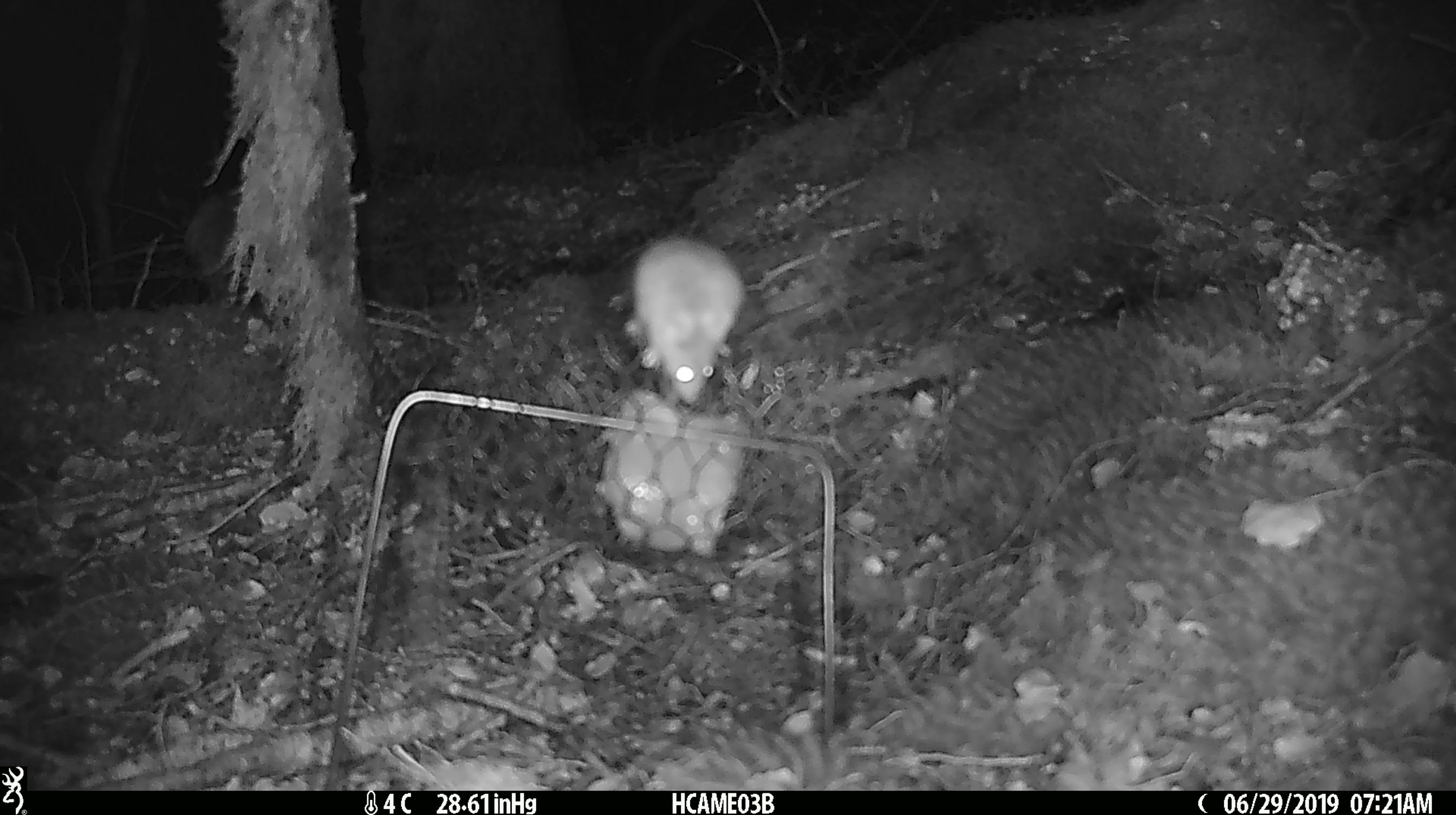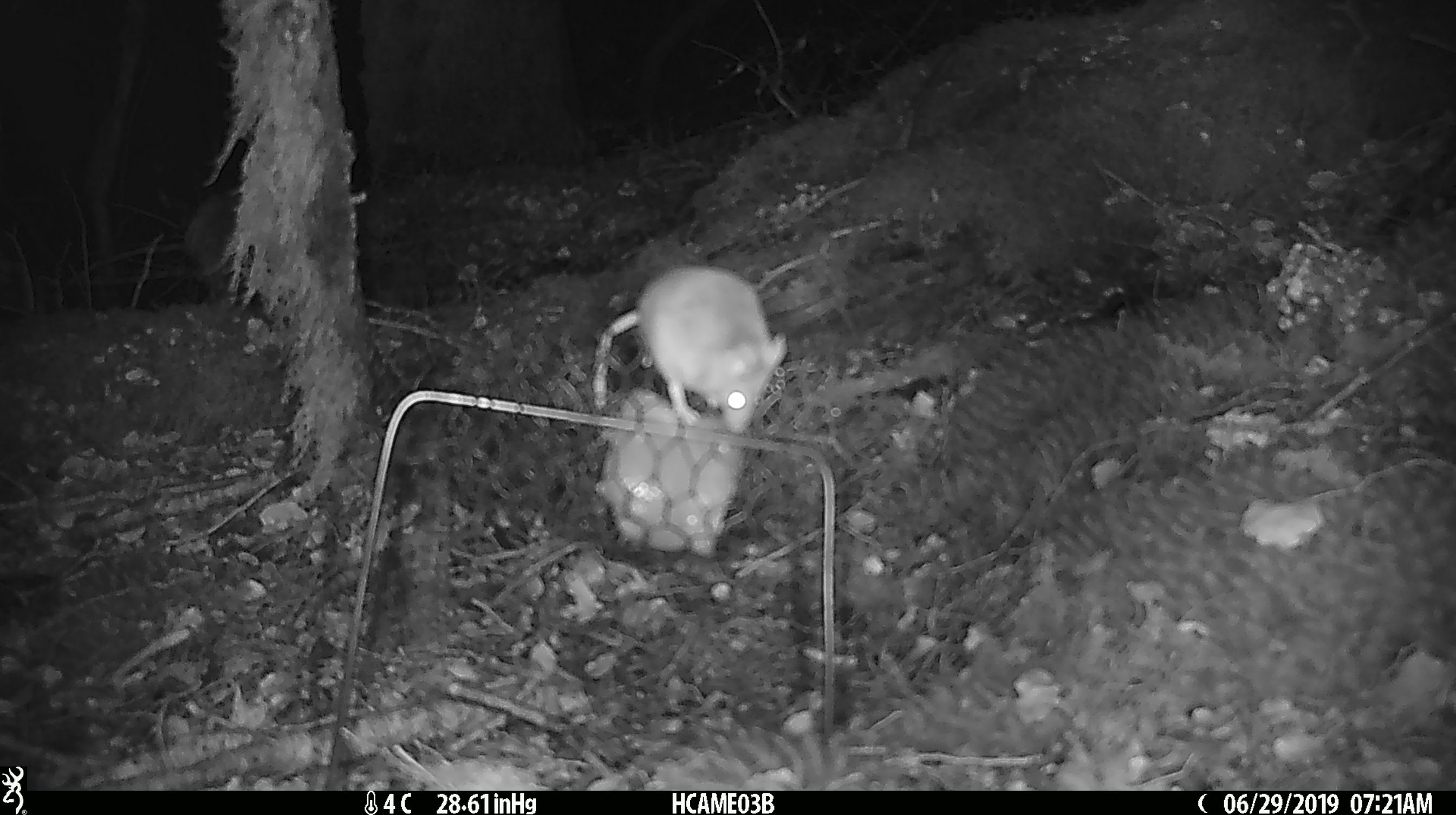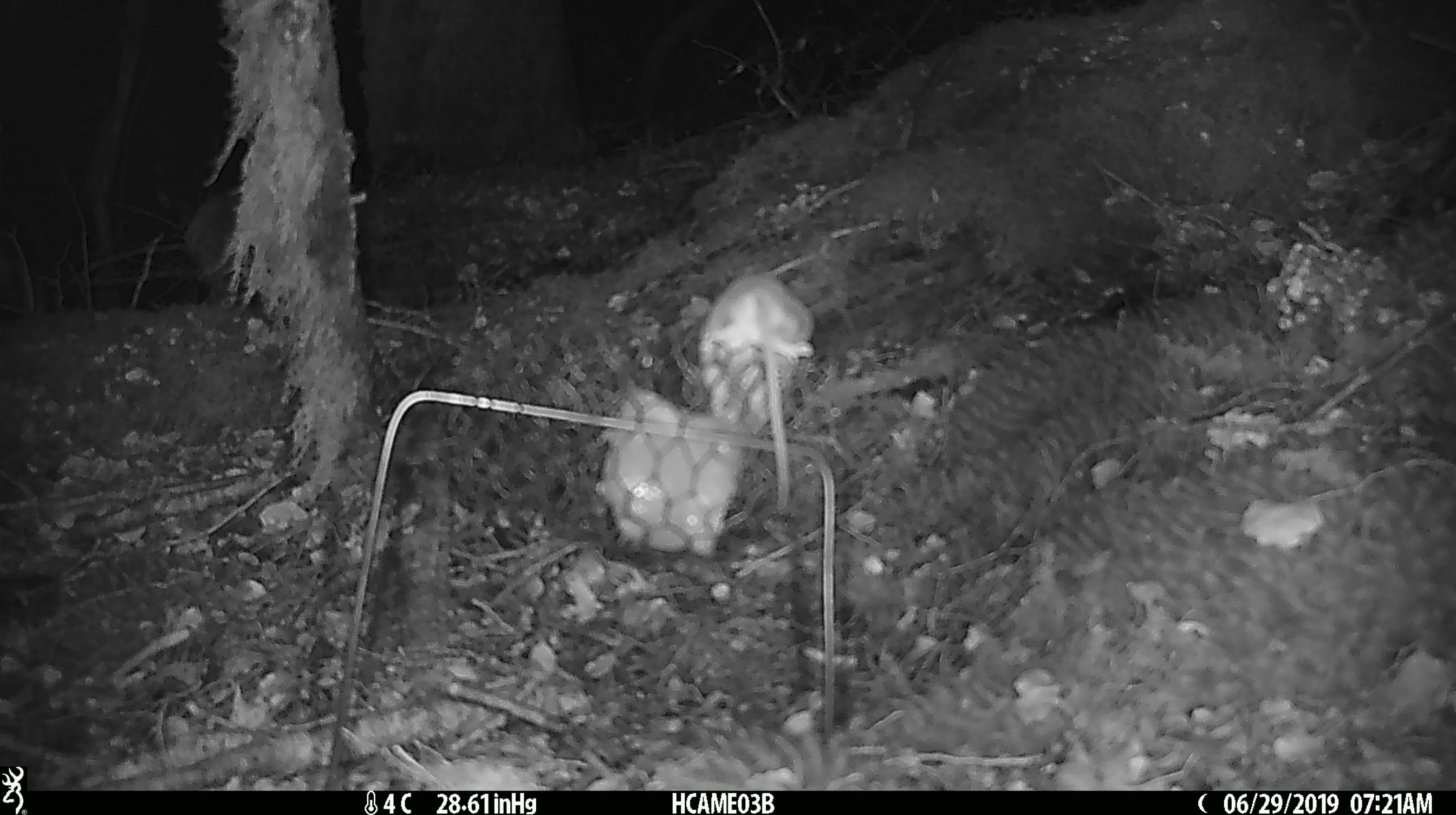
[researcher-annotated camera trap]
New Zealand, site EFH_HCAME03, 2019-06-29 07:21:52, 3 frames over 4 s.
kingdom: Animalia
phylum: Chordata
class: Mammalia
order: Rodentia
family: Muridae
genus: Mus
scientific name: Mus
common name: mouse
Mouse (Mus).